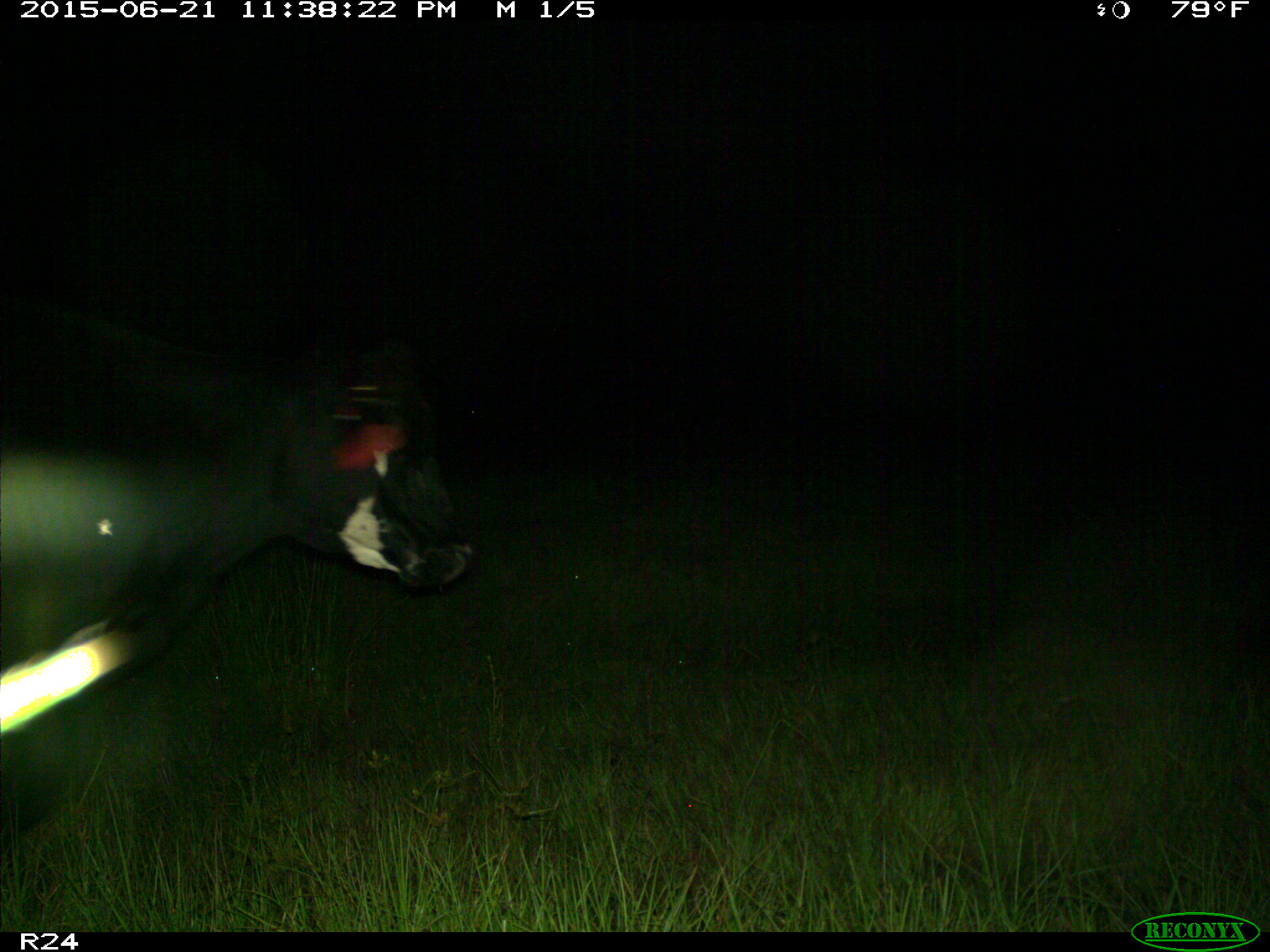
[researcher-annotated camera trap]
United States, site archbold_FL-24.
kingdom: Animalia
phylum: Chordata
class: Mammalia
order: Artiodactyla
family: Bovidae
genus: Bos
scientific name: Bos taurus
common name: domestic cow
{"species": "Bos taurus (domestic cow)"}